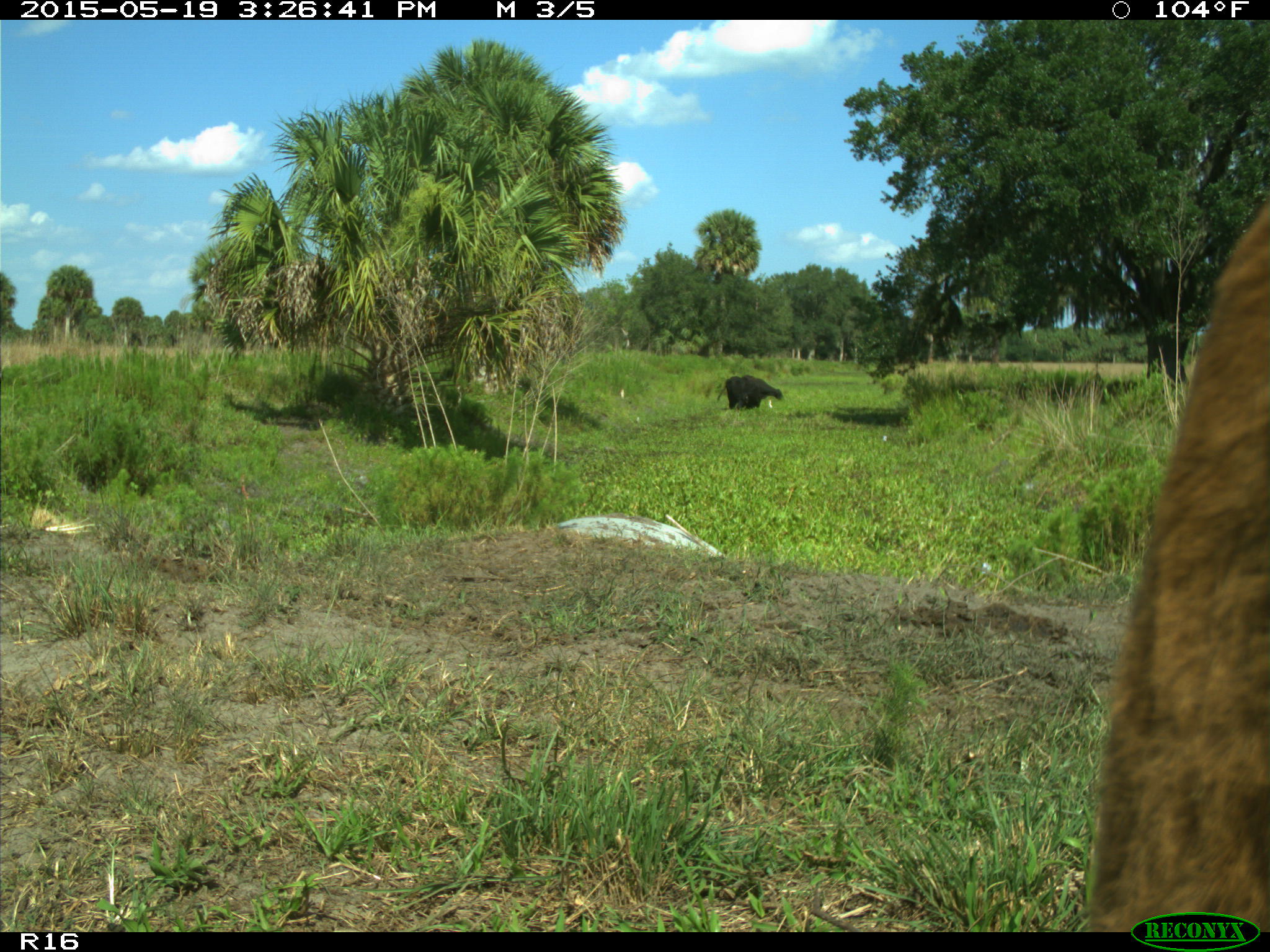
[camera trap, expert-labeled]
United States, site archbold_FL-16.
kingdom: Animalia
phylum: Chordata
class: Mammalia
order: Artiodactyla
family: Bovidae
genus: Bos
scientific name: Bos taurus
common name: domestic cow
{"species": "Bos taurus (domestic cow)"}